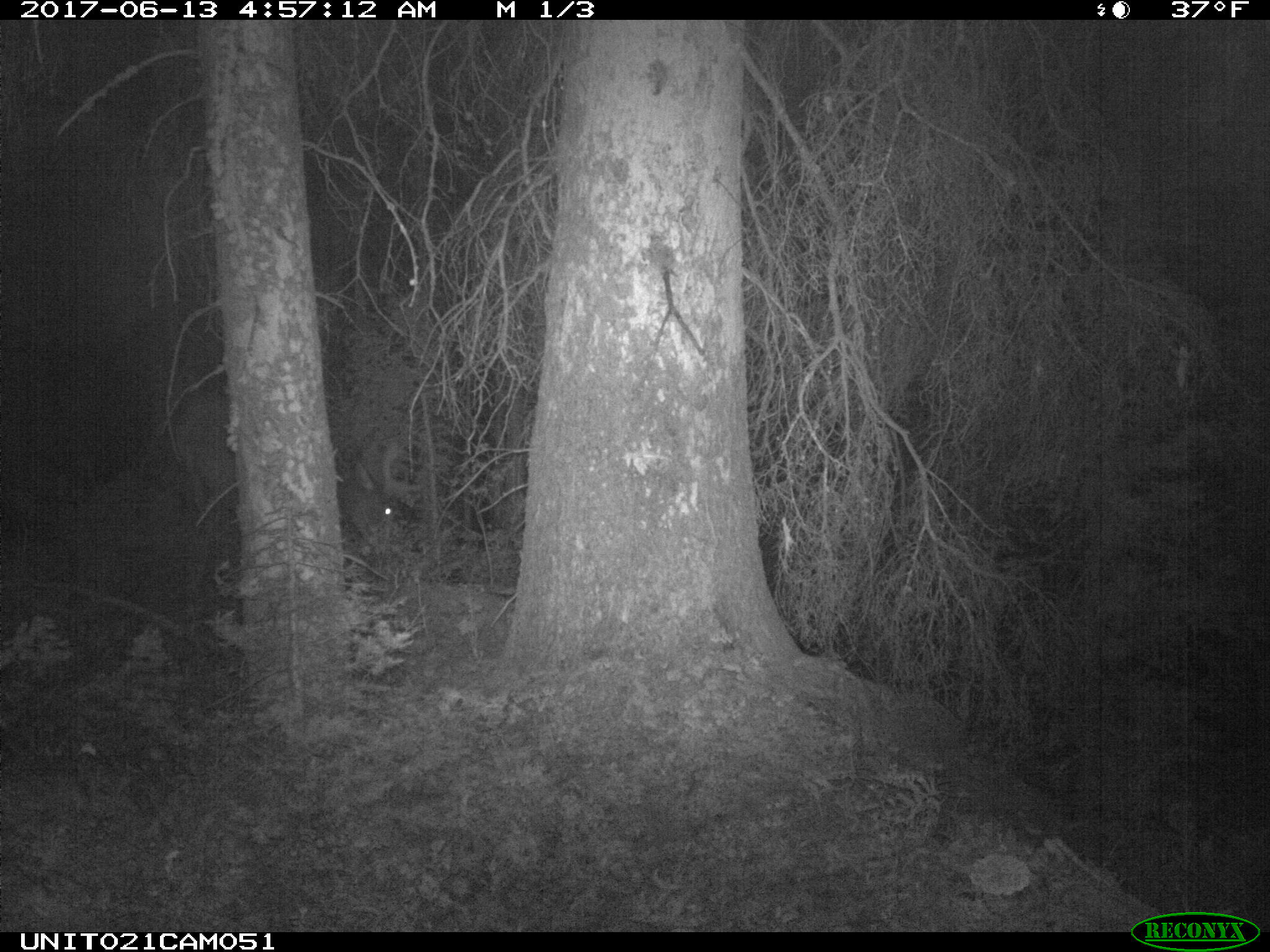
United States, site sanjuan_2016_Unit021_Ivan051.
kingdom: Animalia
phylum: Chordata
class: Mammalia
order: Artiodactyla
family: Cervidae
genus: Cervus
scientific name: Cervus elaphus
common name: red deer